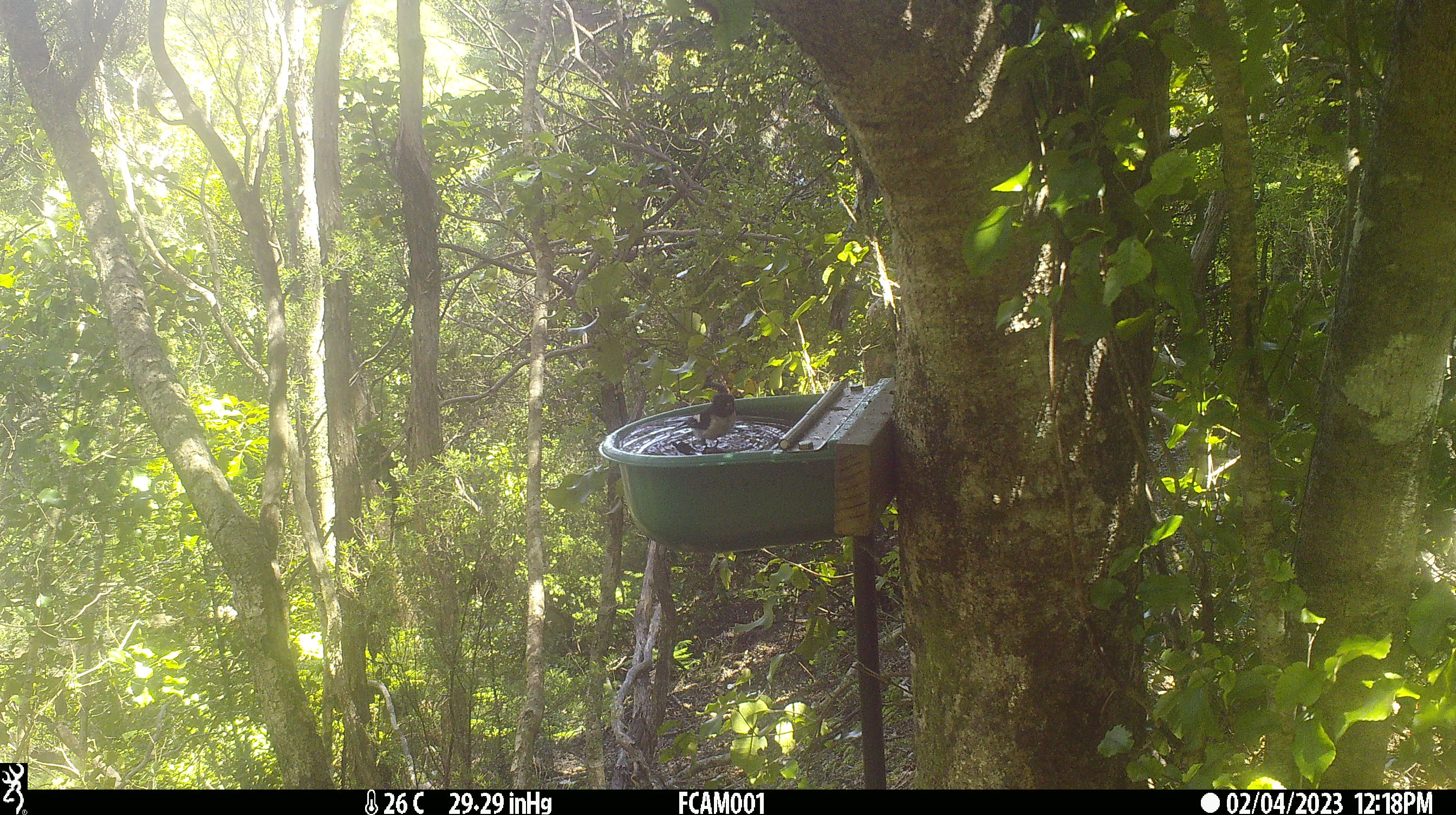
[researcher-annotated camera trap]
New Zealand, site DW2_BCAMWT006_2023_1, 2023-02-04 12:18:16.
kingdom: Animalia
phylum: Chordata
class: Aves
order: Passeriformes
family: Petroicidae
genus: Petroica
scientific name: Petroica macrocephala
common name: tomtit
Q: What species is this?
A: Tomtit (Petroica macrocephala).